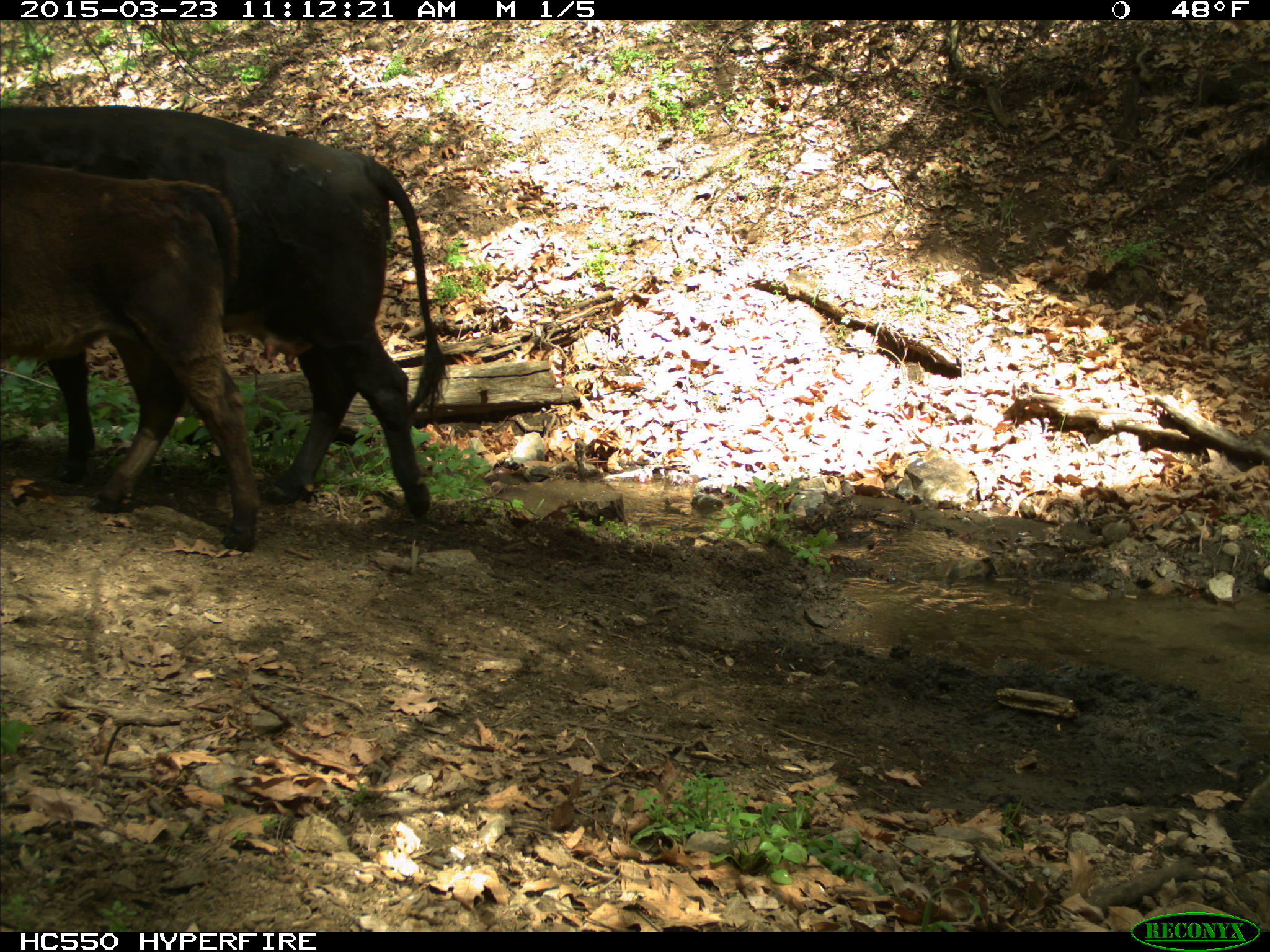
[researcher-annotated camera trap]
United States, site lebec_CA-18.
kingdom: Animalia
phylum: Chordata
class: Mammalia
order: Artiodactyla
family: Bovidae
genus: Bos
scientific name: Bos taurus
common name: domestic cow